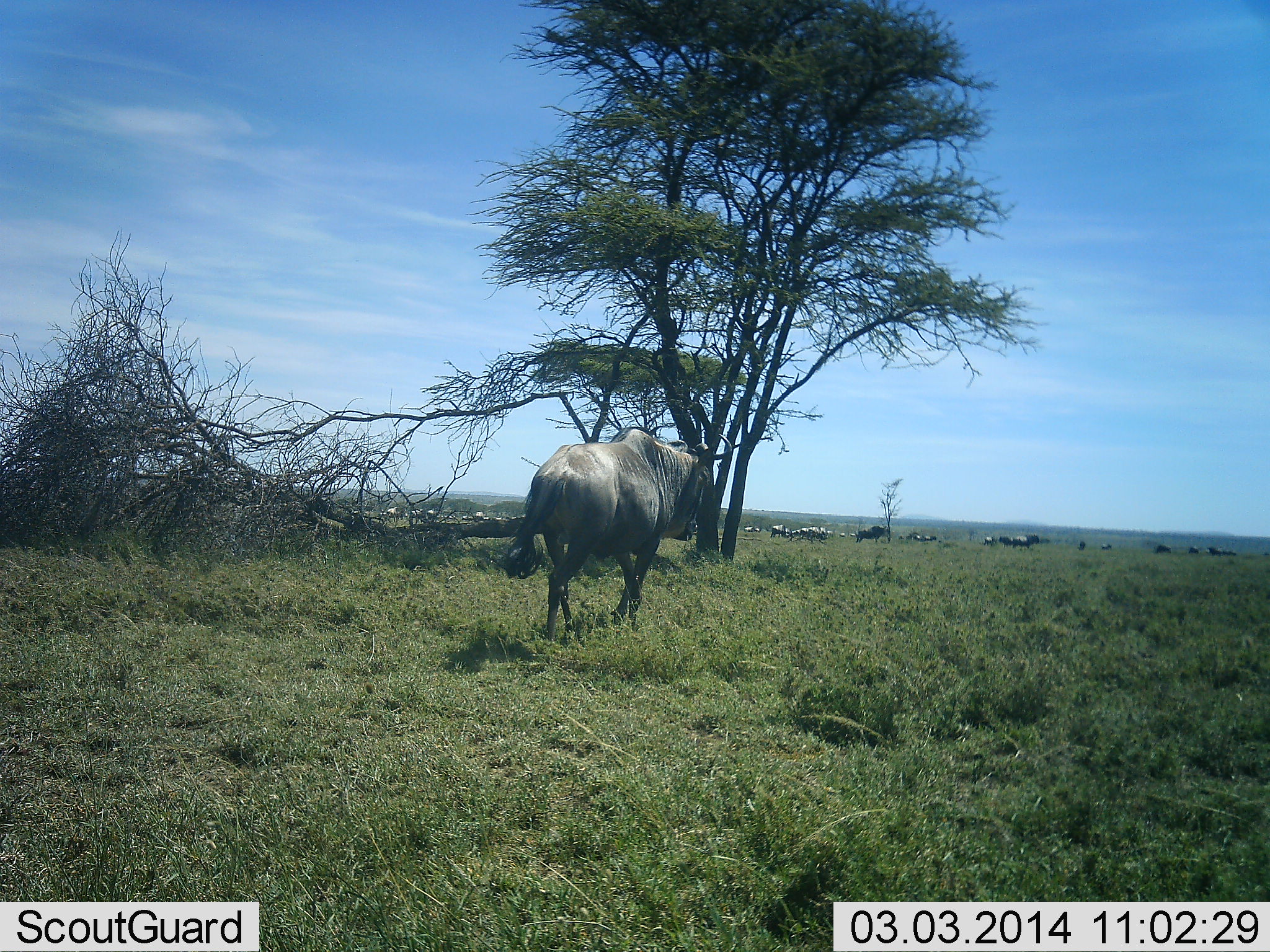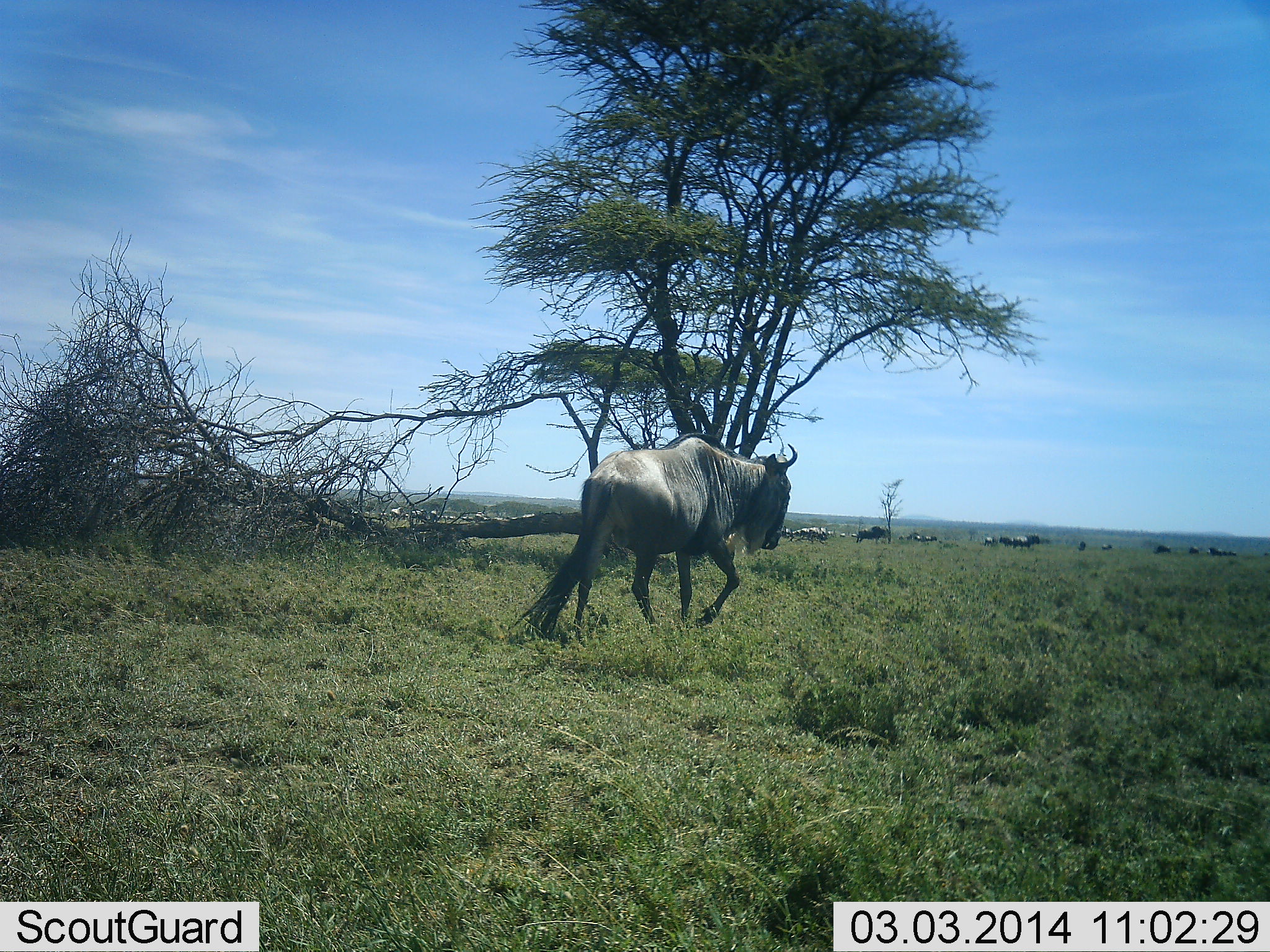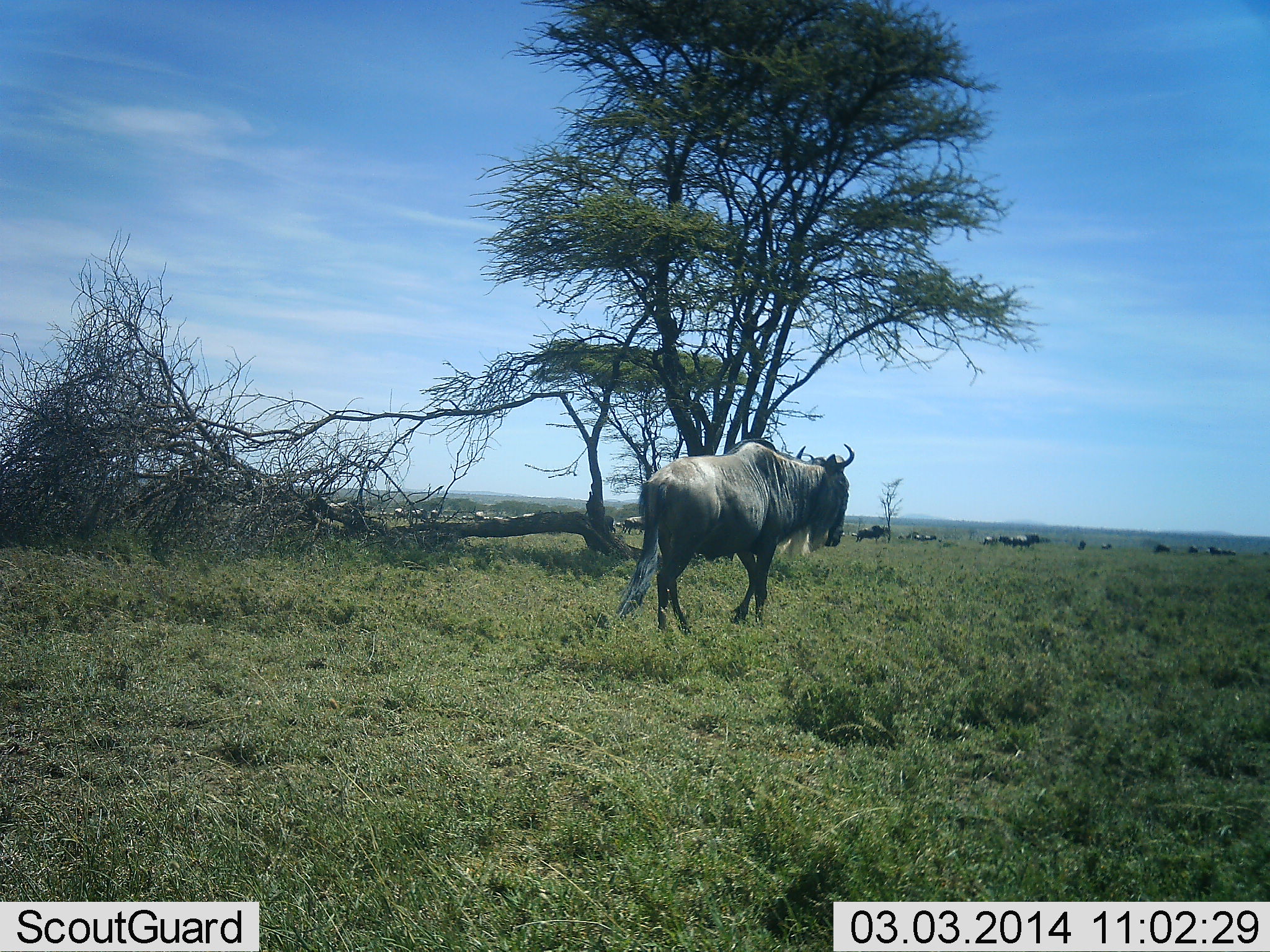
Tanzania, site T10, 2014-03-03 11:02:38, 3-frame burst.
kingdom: Animalia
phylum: Chordata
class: Mammalia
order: Artiodactyla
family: Bovidae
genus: Connochaetes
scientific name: Connochaetes taurinus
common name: blue wildebeest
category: wildebeest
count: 11-50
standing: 82%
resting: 0%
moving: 100%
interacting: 0%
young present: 0%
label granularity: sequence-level